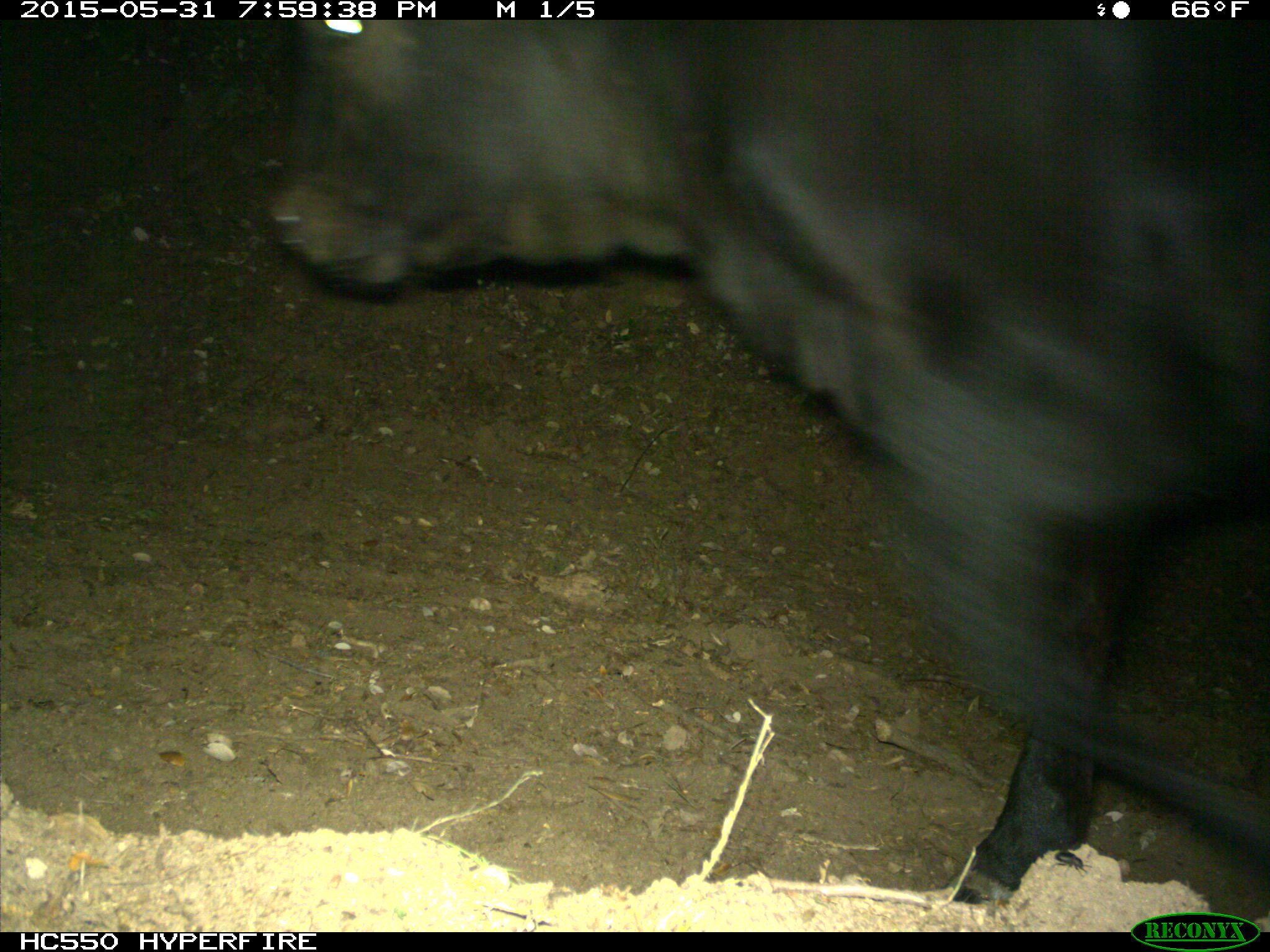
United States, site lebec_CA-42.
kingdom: Animalia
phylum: Chordata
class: Mammalia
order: Artiodactyla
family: Bovidae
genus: Bos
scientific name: Bos taurus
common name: domestic cow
Bos taurus (domestic cow).